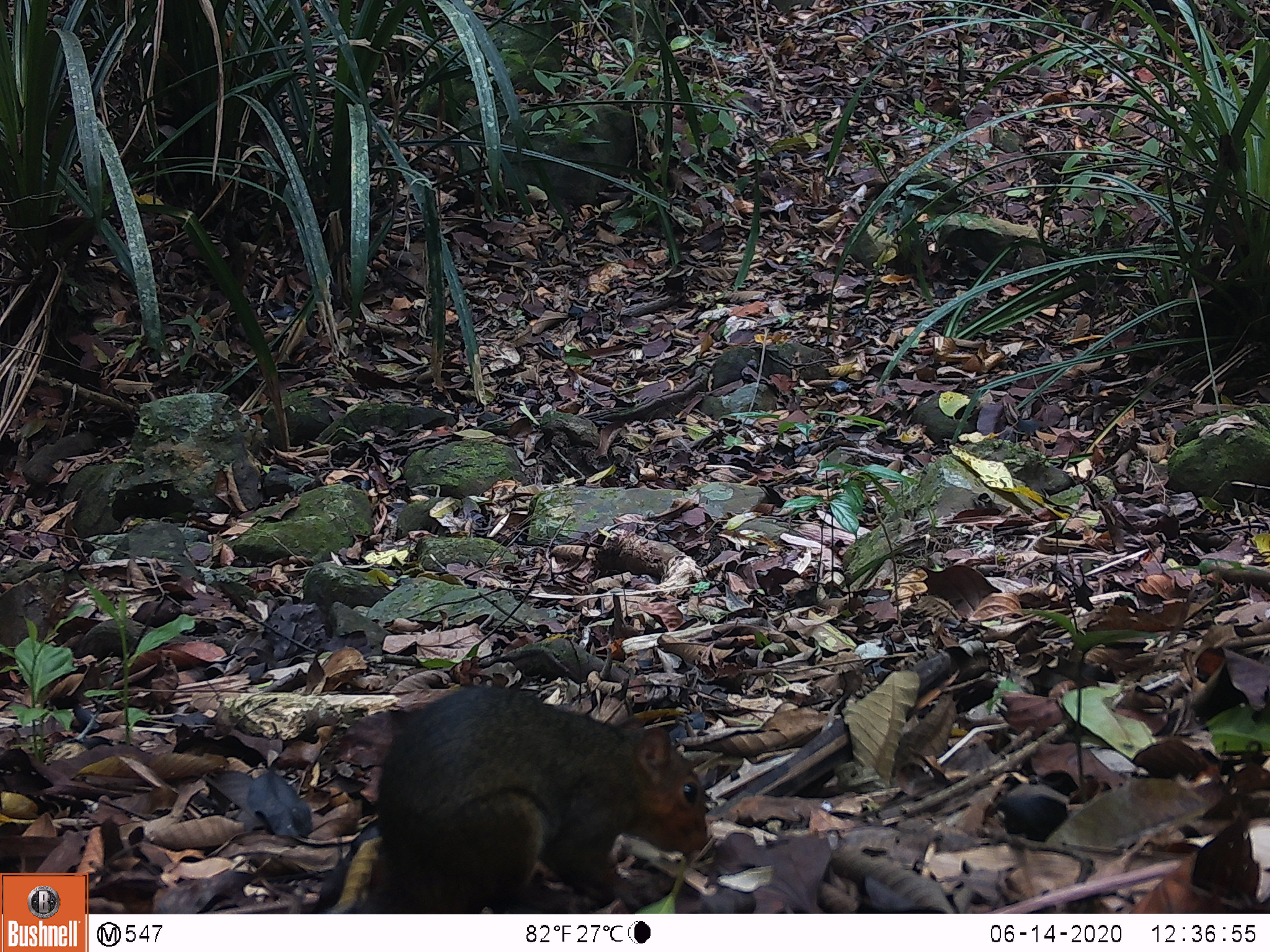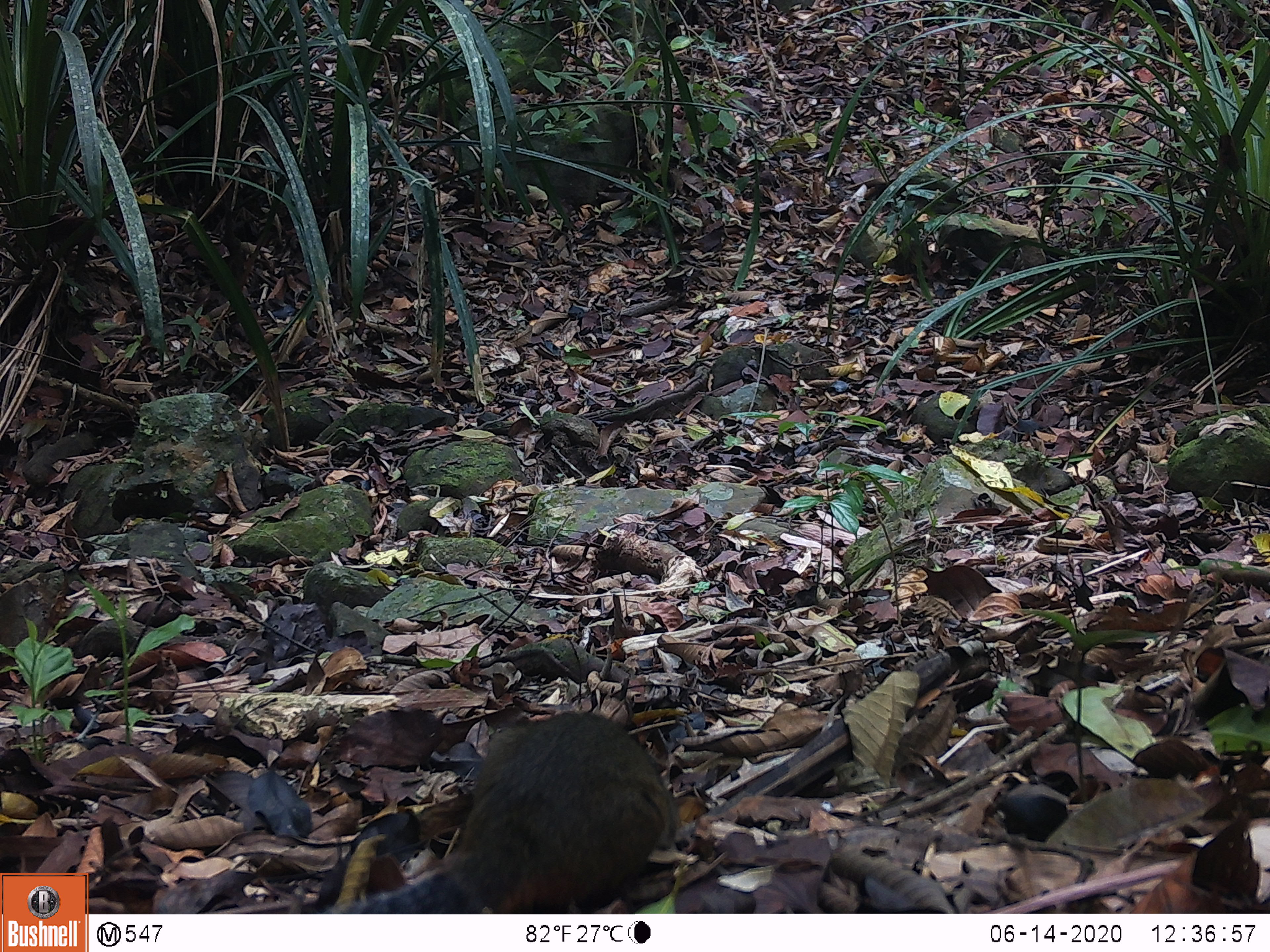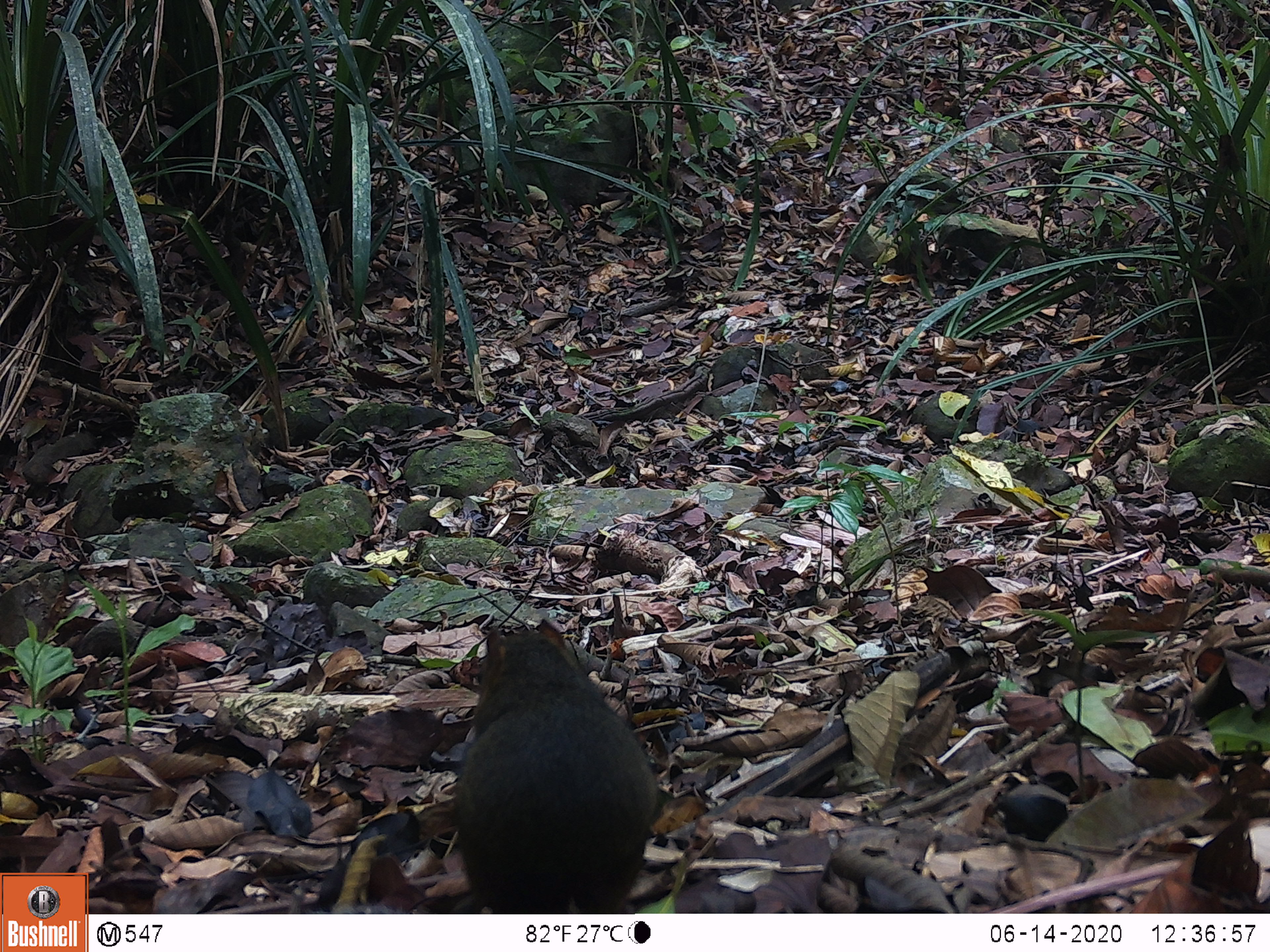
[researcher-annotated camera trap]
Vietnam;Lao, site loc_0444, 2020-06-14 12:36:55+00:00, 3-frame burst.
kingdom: Animalia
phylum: Chordata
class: Mammalia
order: Rodentia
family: Sciuridae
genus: Dremomys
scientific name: Dremomys rufigenis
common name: red-cheeked squirrel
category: red cheeked squirrel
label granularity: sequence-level